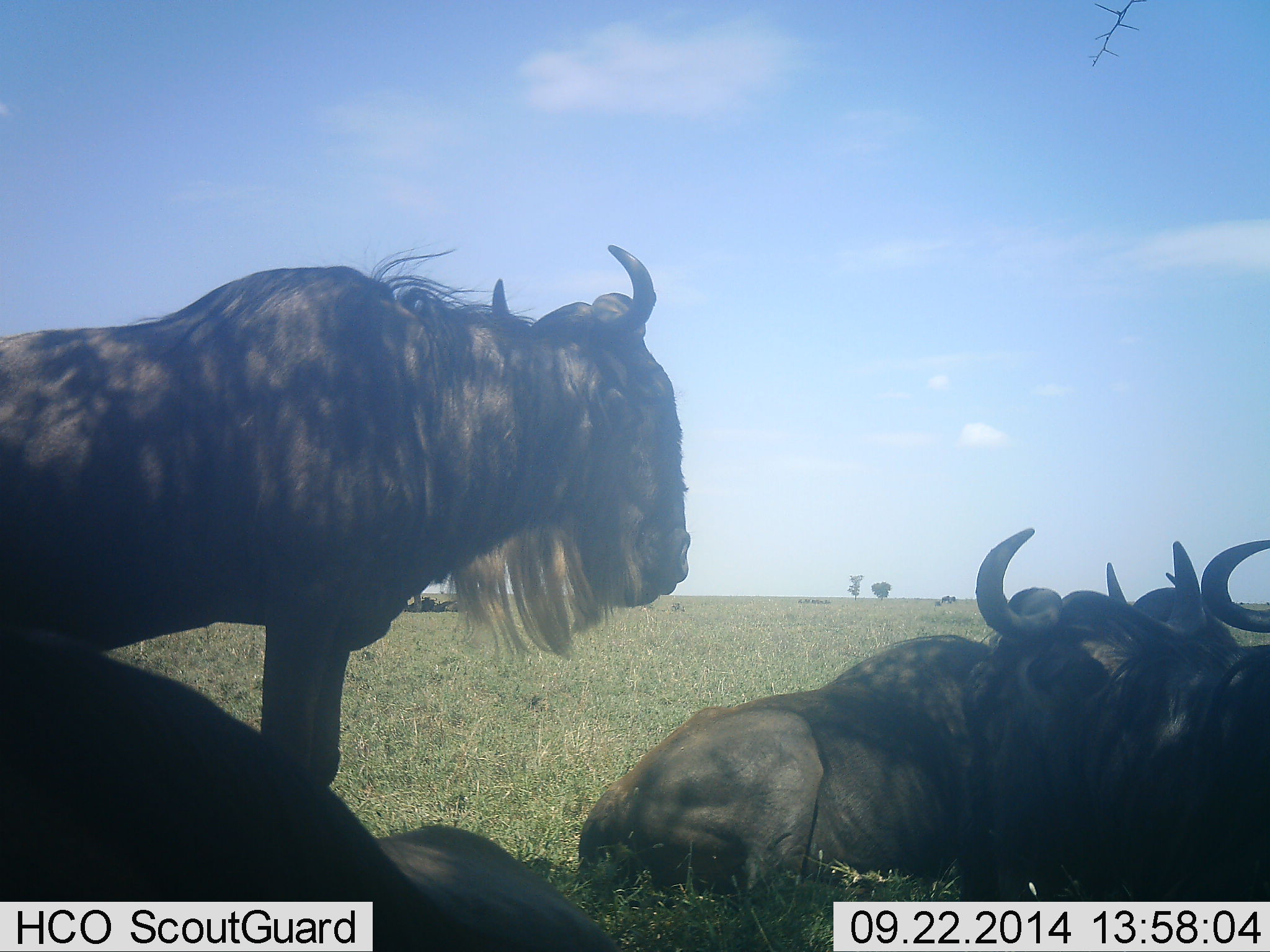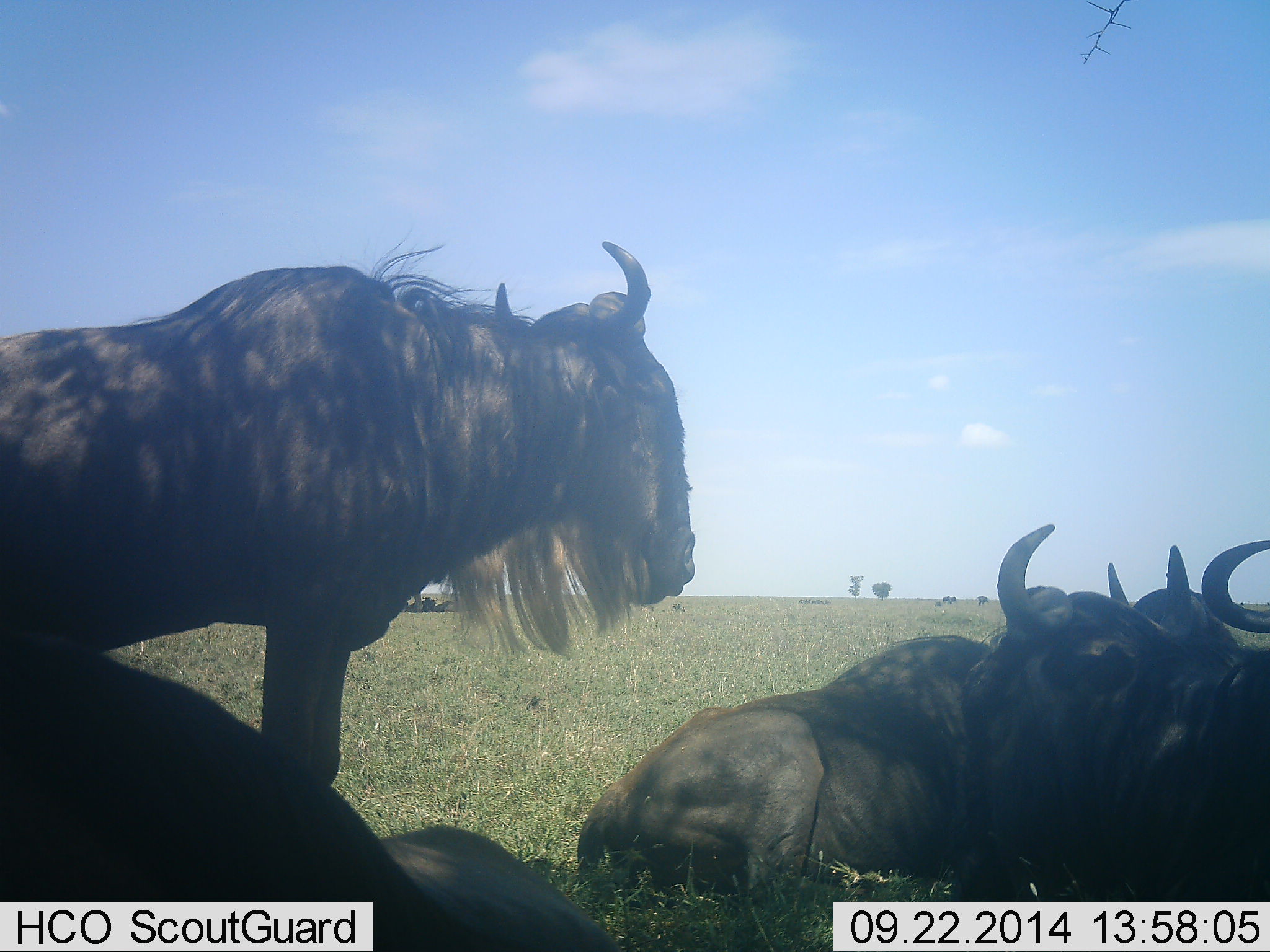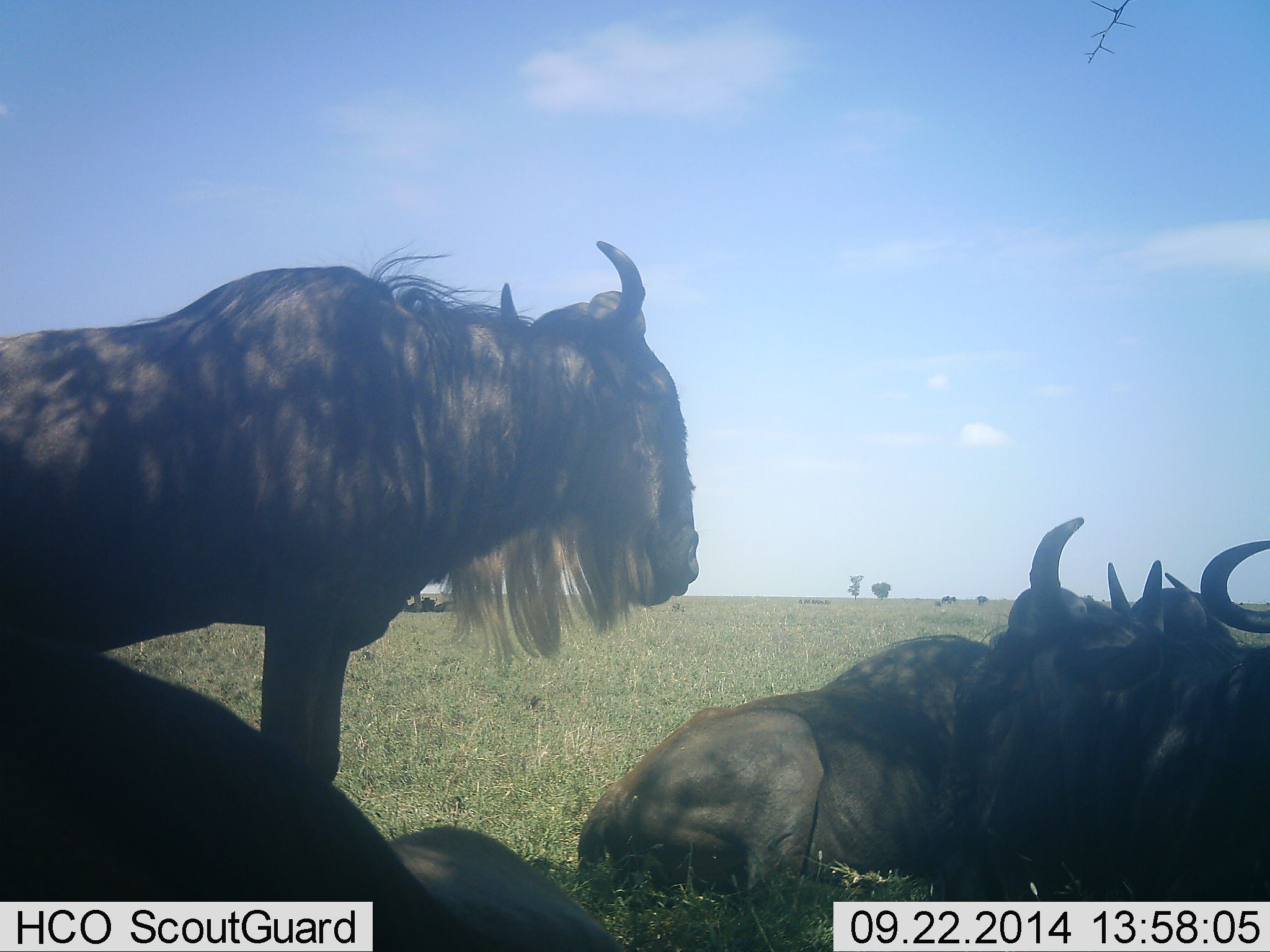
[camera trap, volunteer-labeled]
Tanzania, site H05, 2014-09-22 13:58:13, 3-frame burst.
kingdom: Animalia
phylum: Chordata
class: Mammalia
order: Artiodactyla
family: Bovidae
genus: Connochaetes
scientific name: Connochaetes taurinus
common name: blue wildebeest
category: wildebeest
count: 5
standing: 50%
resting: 100%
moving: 0%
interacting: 0%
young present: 0%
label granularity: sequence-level